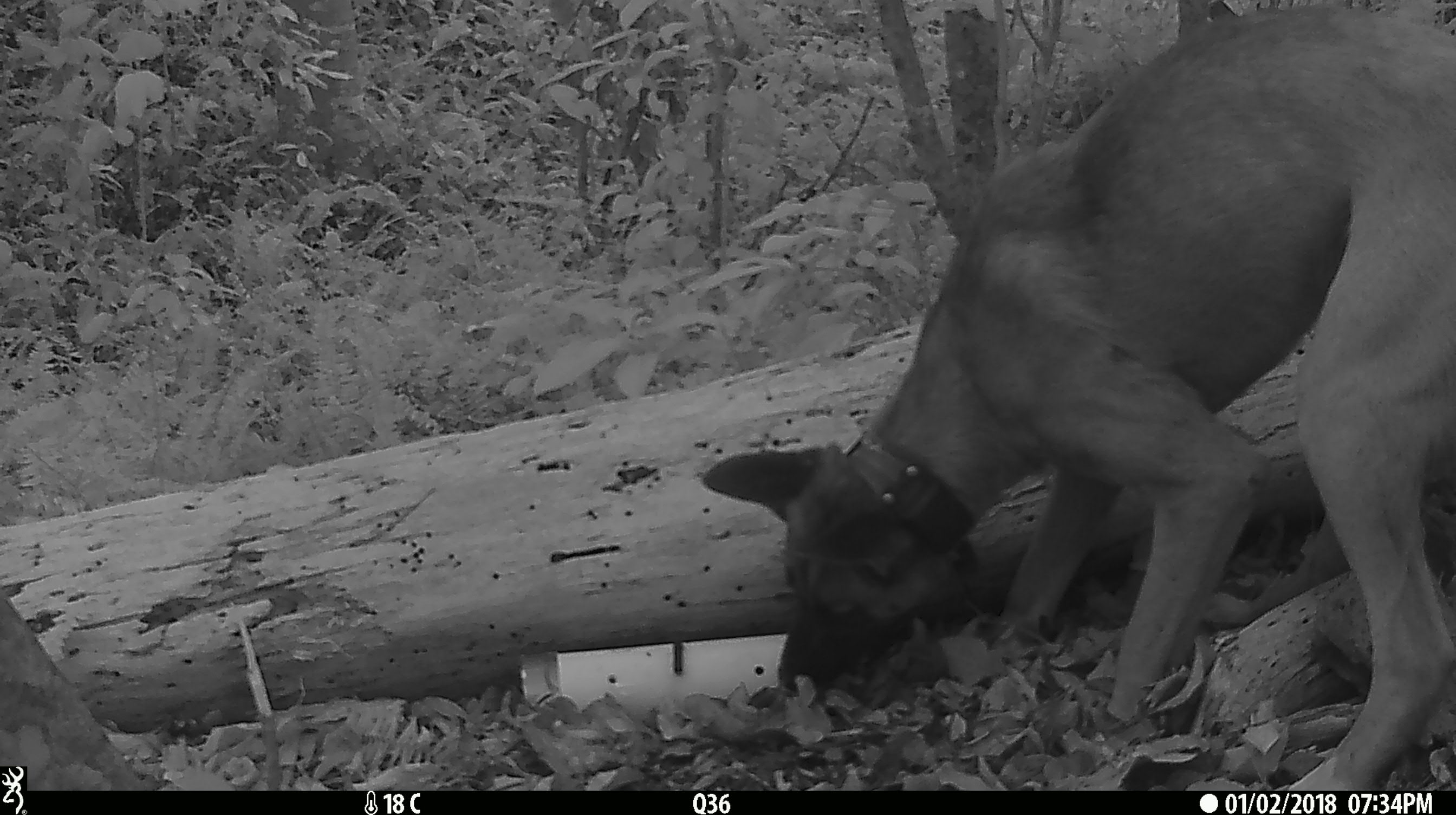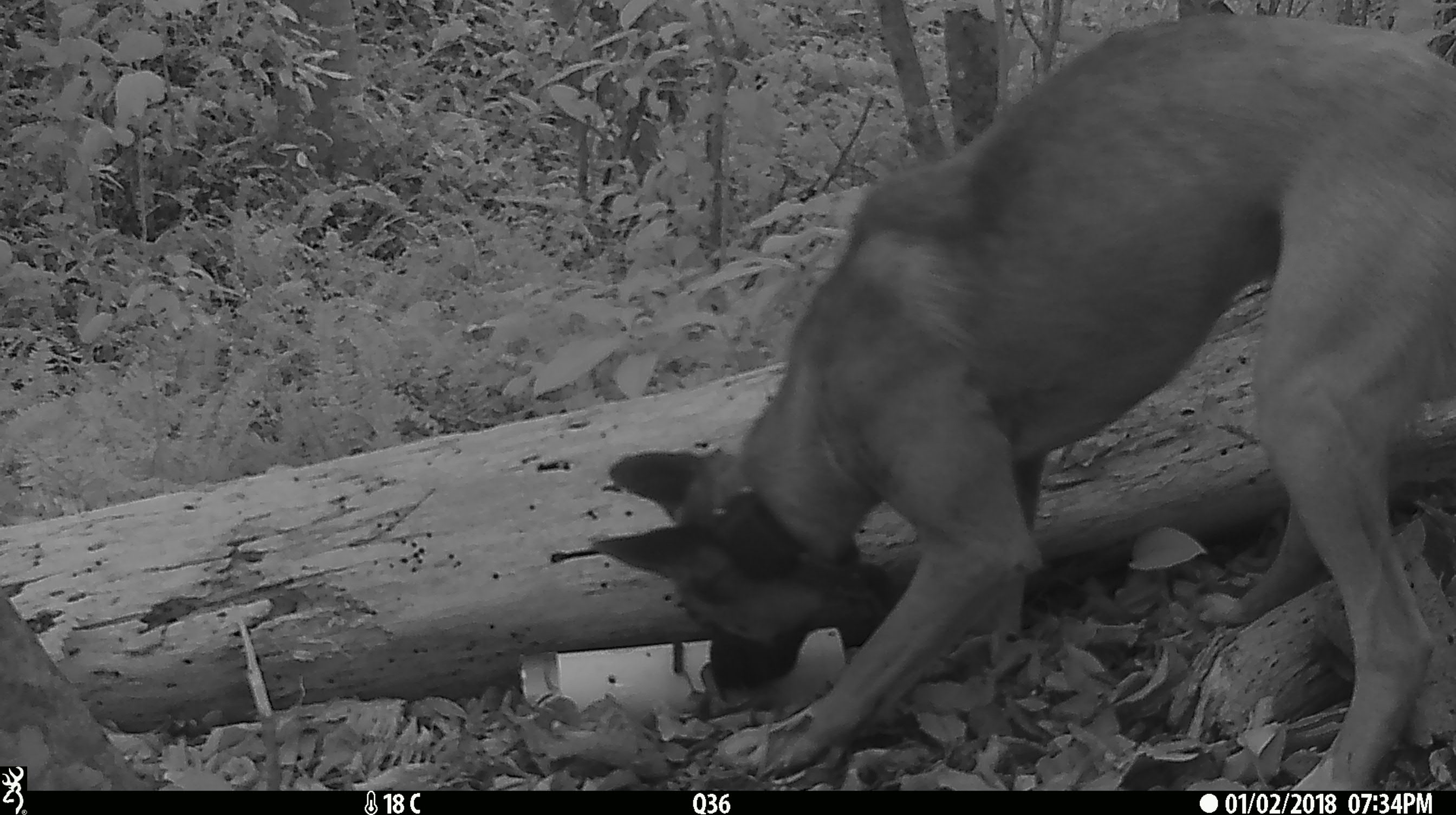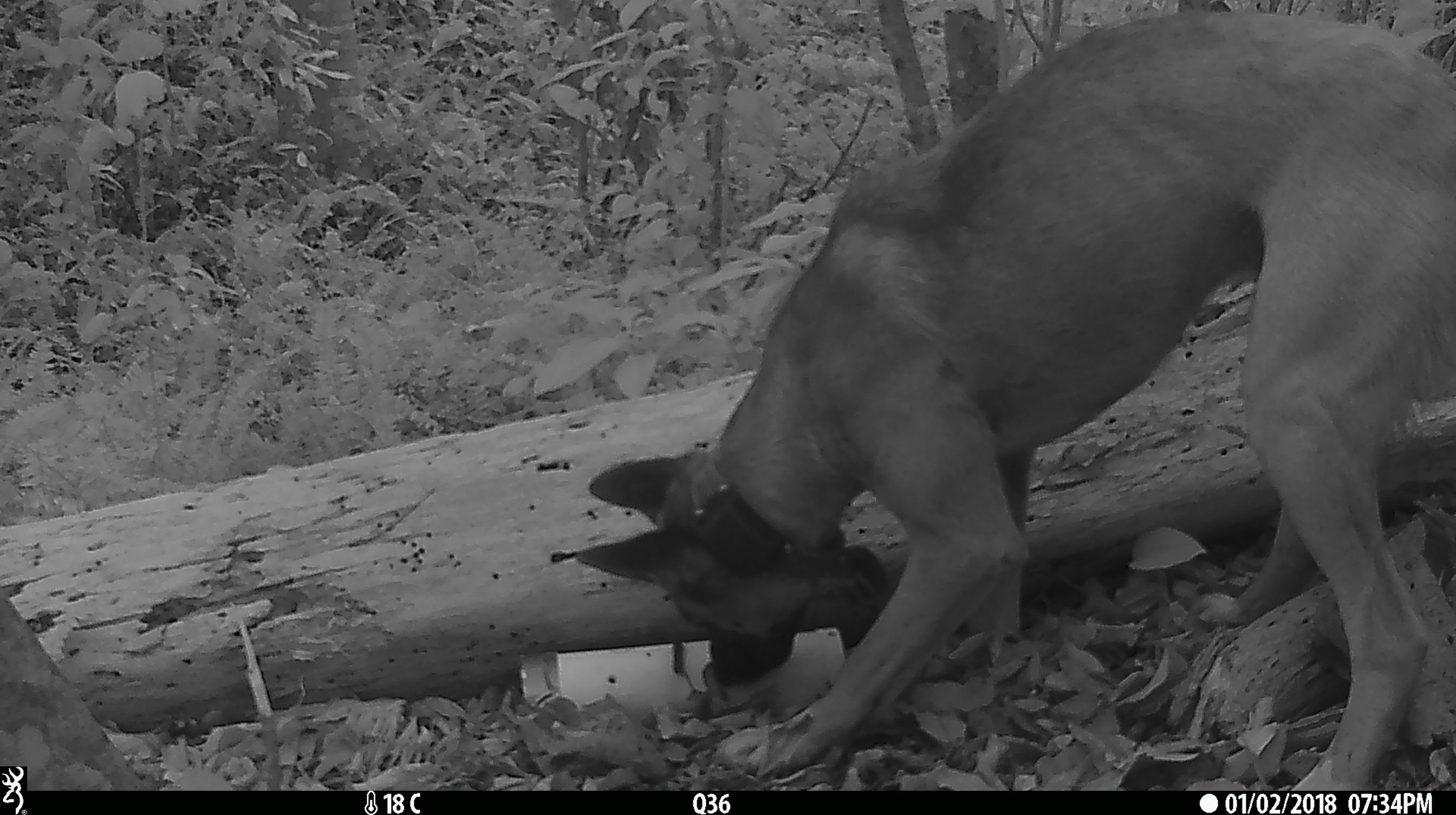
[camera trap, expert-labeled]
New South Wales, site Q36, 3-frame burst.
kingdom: Animalia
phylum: Chordata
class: Mammalia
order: Carnivora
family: Canidae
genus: Canis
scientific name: Canis familiaris dingo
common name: dingo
Dingo (Canis familiaris dingo).